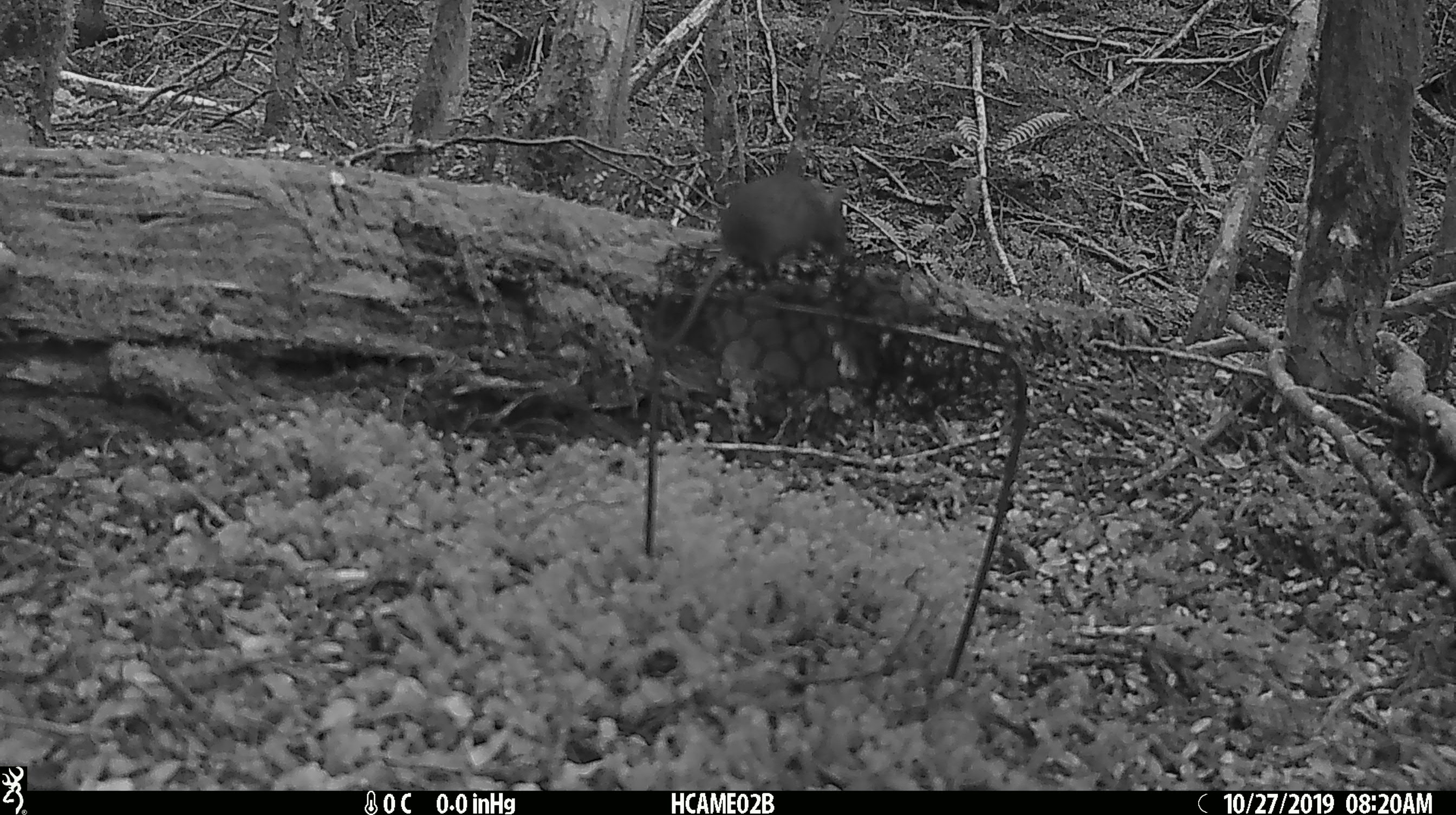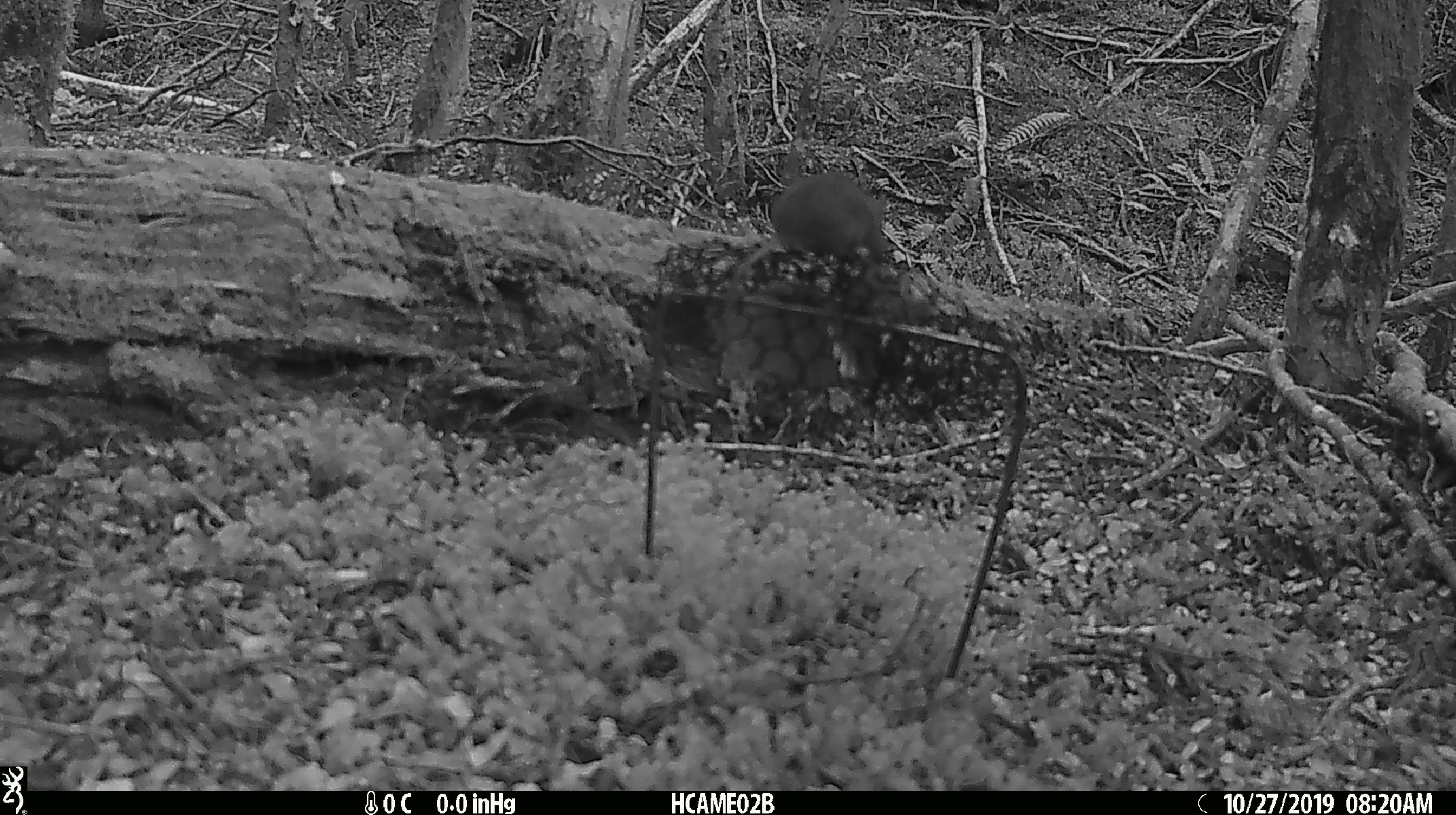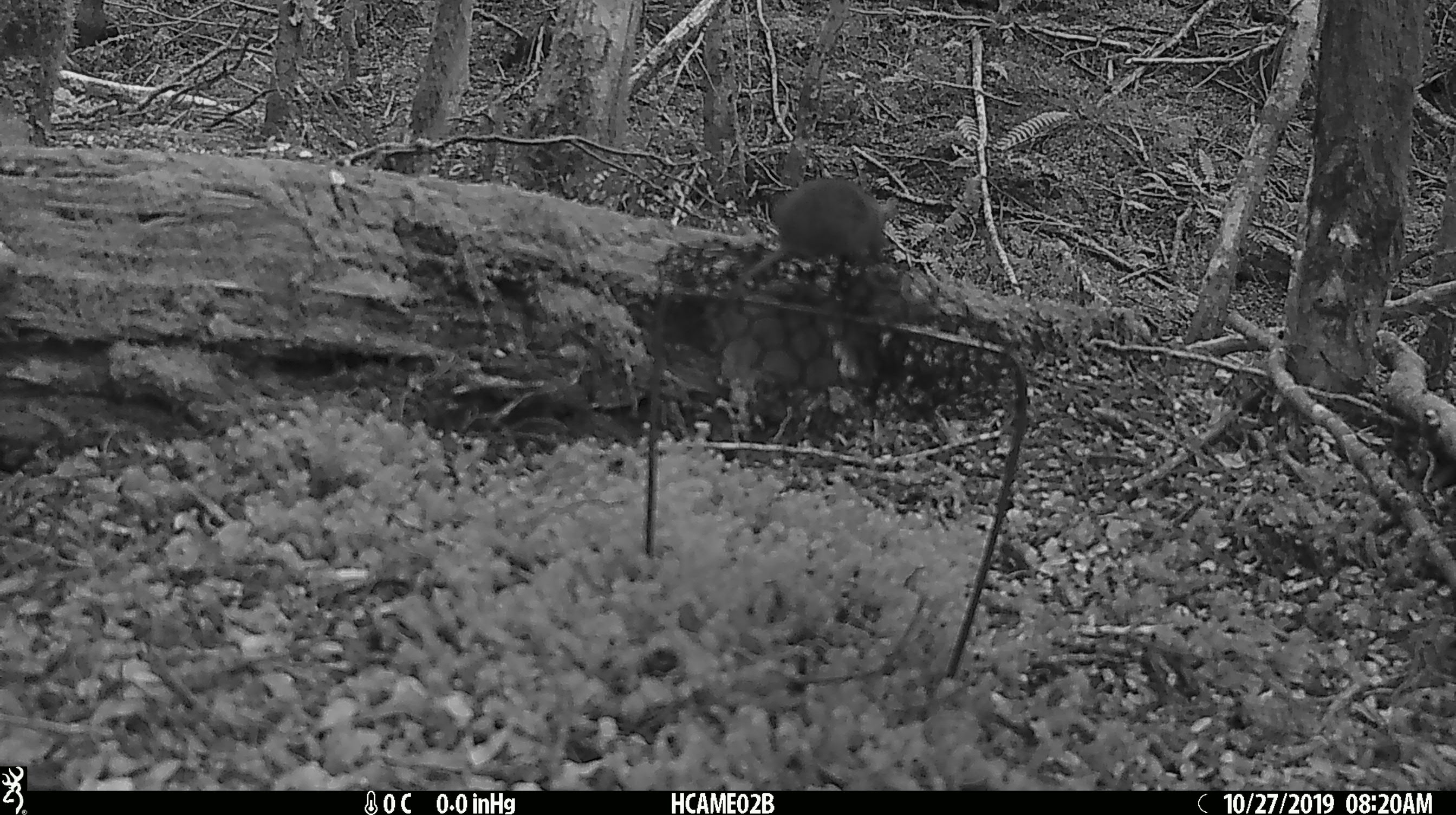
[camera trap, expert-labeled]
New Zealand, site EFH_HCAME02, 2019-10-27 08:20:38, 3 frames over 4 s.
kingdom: Animalia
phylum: Chordata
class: Mammalia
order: Rodentia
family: Muridae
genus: Mus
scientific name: Mus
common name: mouse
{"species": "mouse (Mus)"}